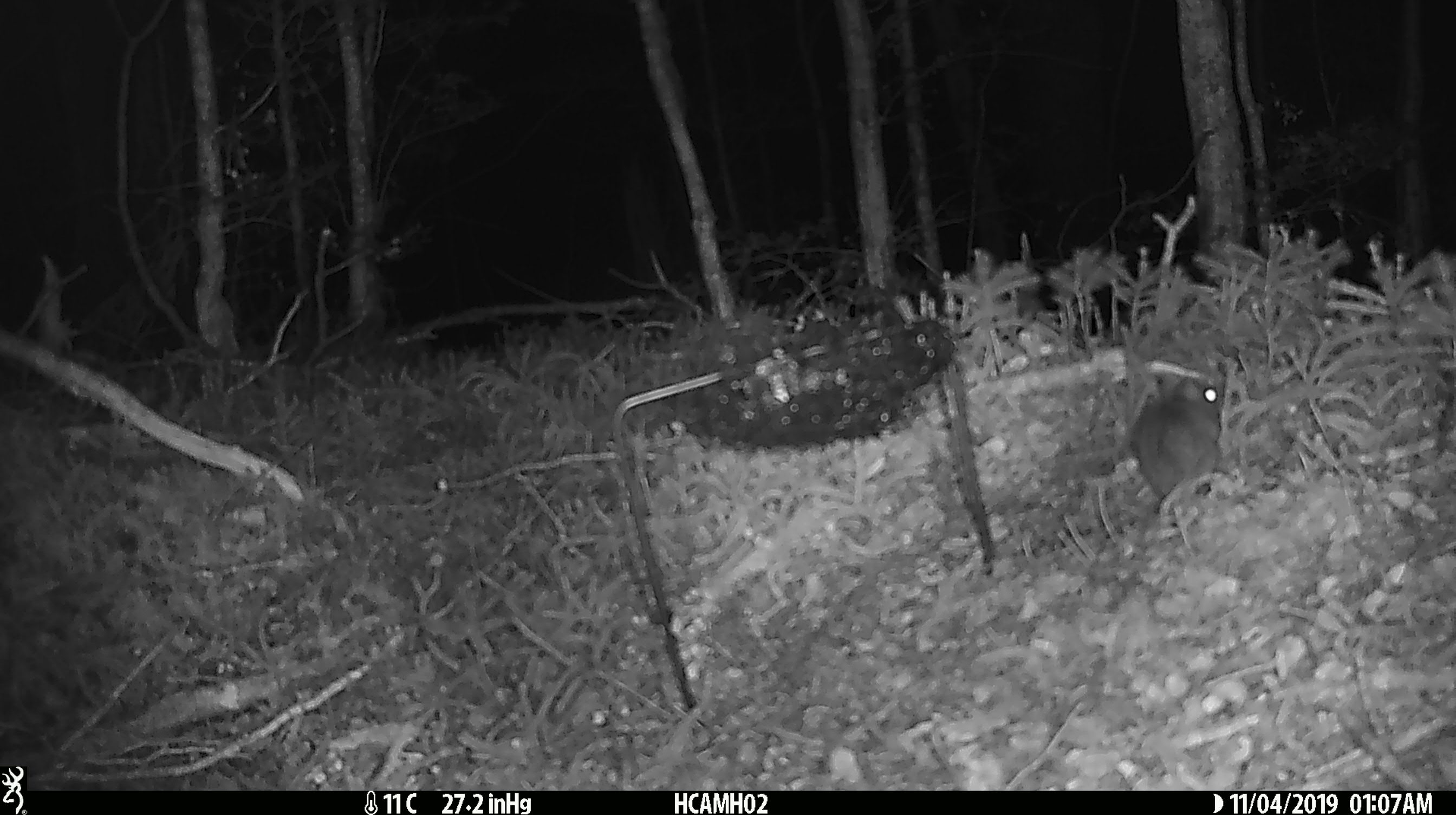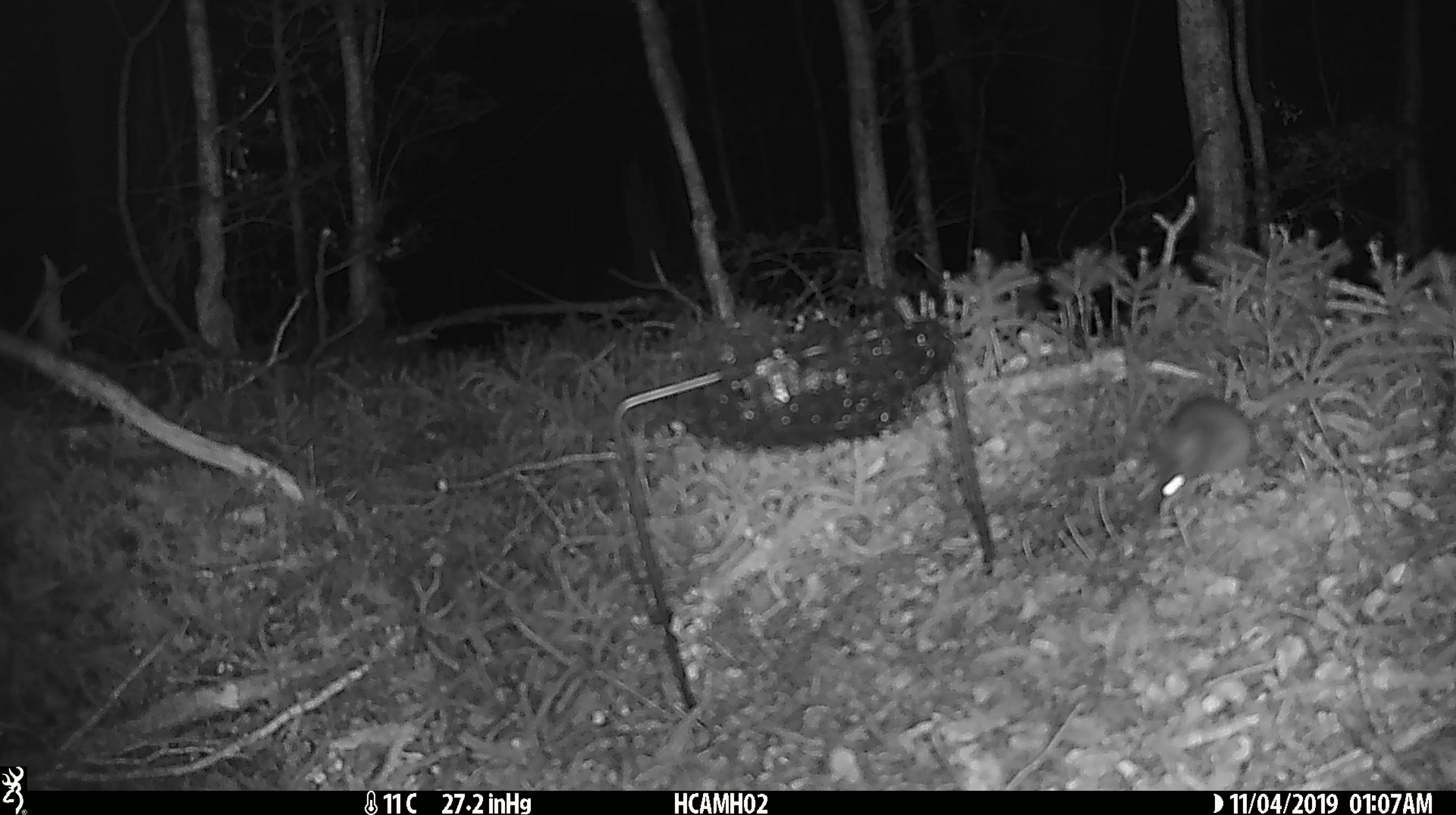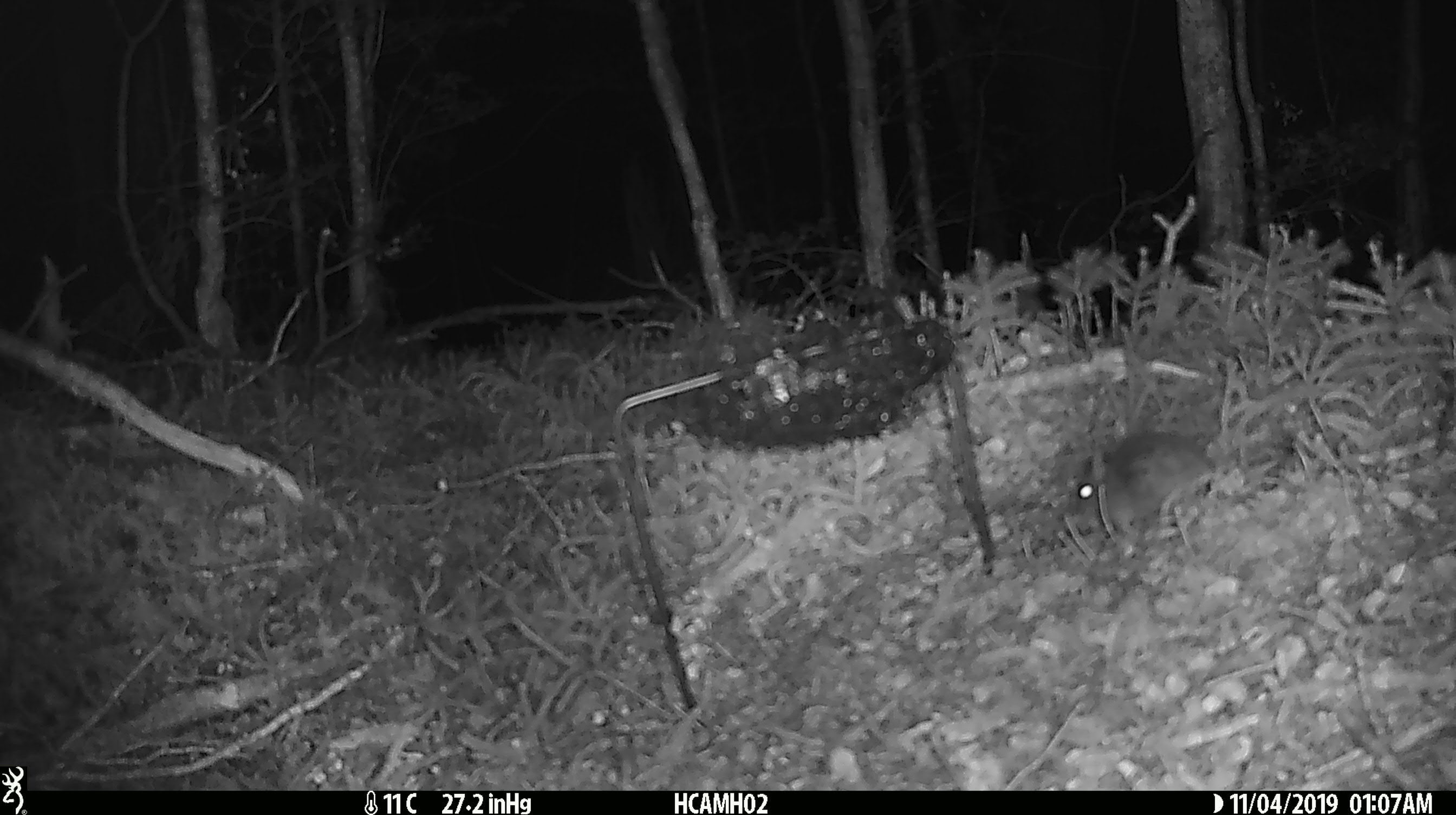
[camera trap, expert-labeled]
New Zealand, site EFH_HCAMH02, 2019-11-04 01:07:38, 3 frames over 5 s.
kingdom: Animalia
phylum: Chordata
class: Mammalia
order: Rodentia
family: Muridae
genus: Mus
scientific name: Mus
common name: mouse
Mouse (Mus).